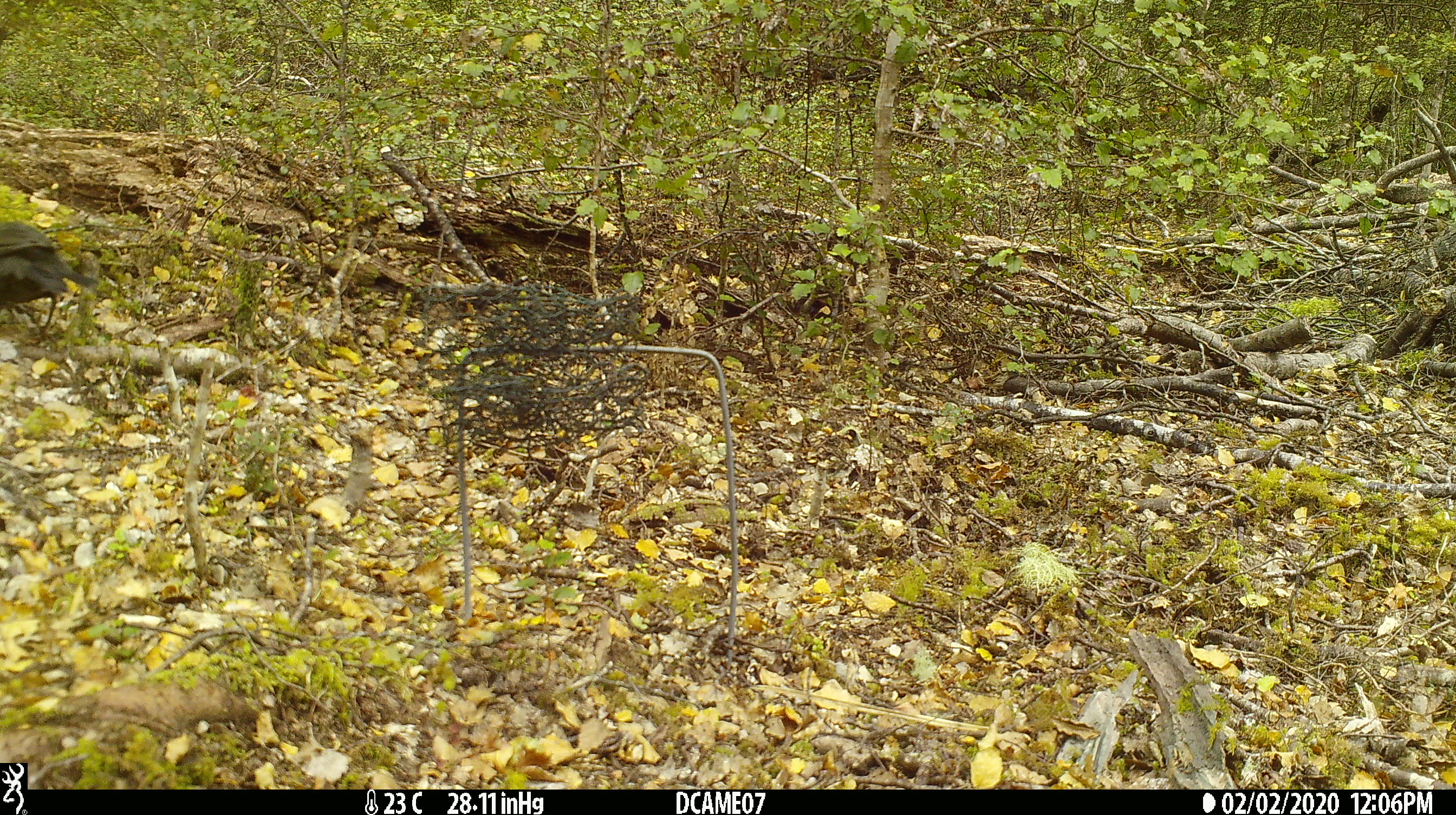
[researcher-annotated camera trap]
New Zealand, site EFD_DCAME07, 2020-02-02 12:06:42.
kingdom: Animalia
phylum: Chordata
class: Aves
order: Passeriformes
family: Turdidae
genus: Turdus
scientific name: Turdus merula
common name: eurasian blackbird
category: blackbird